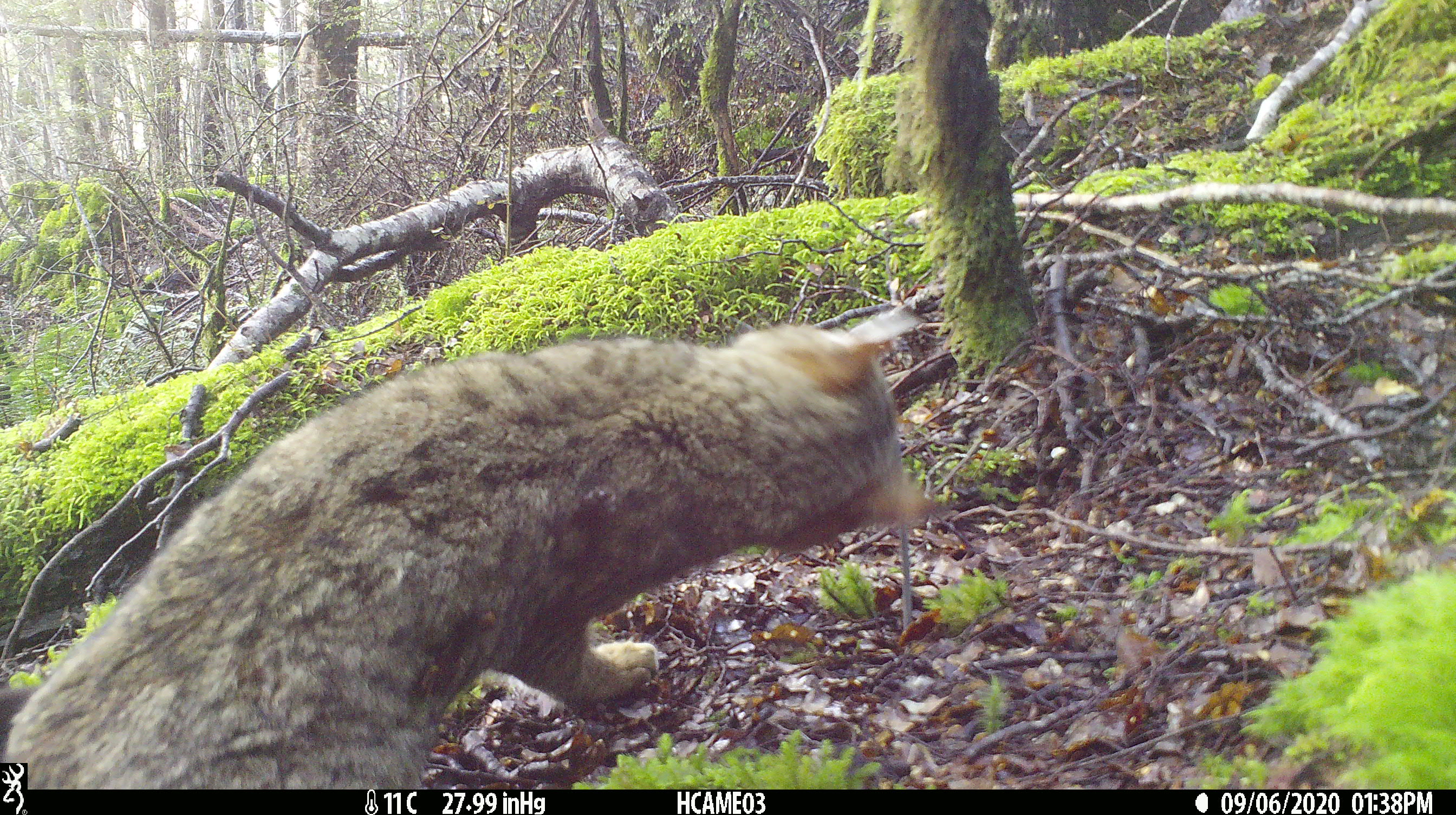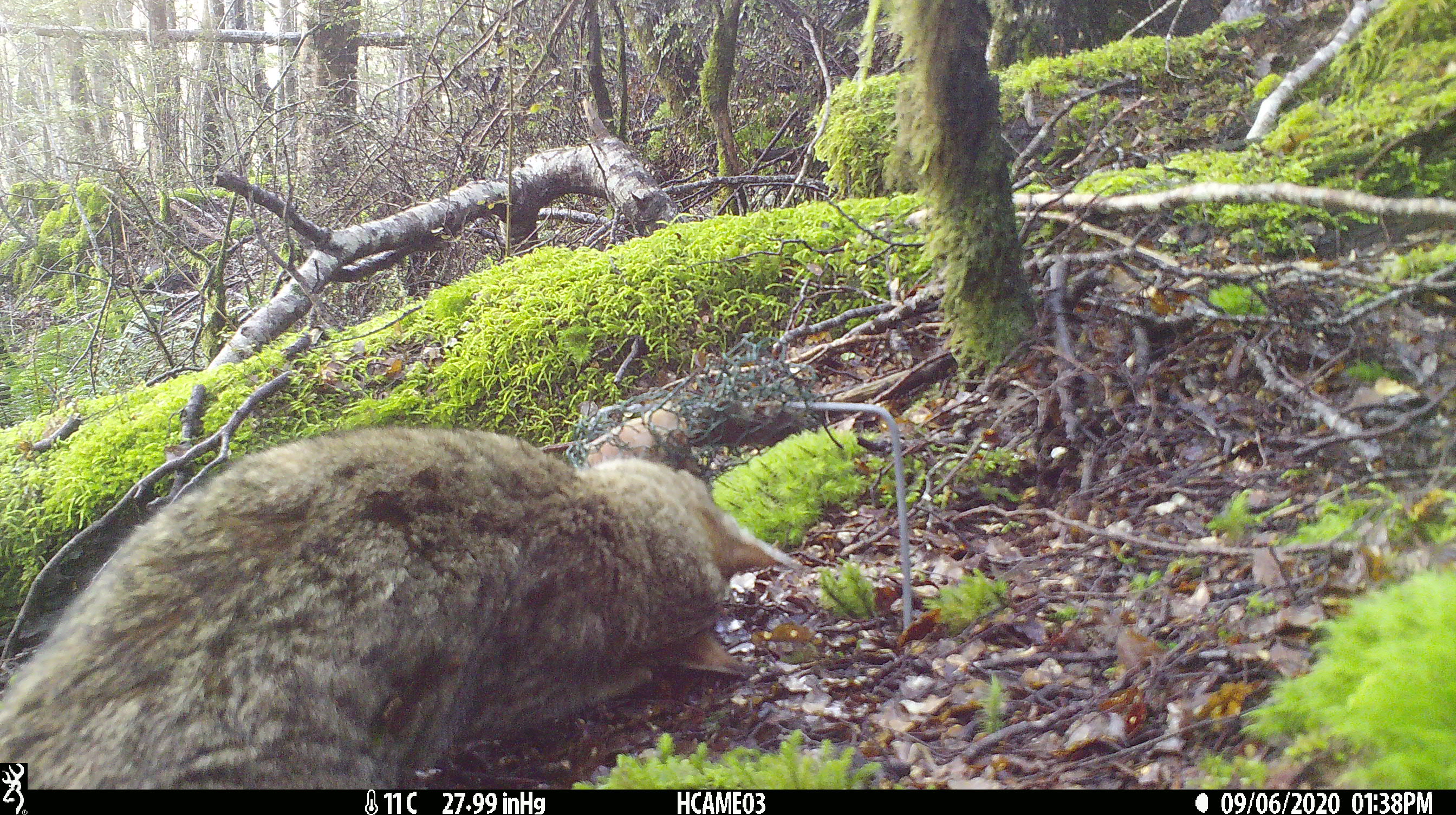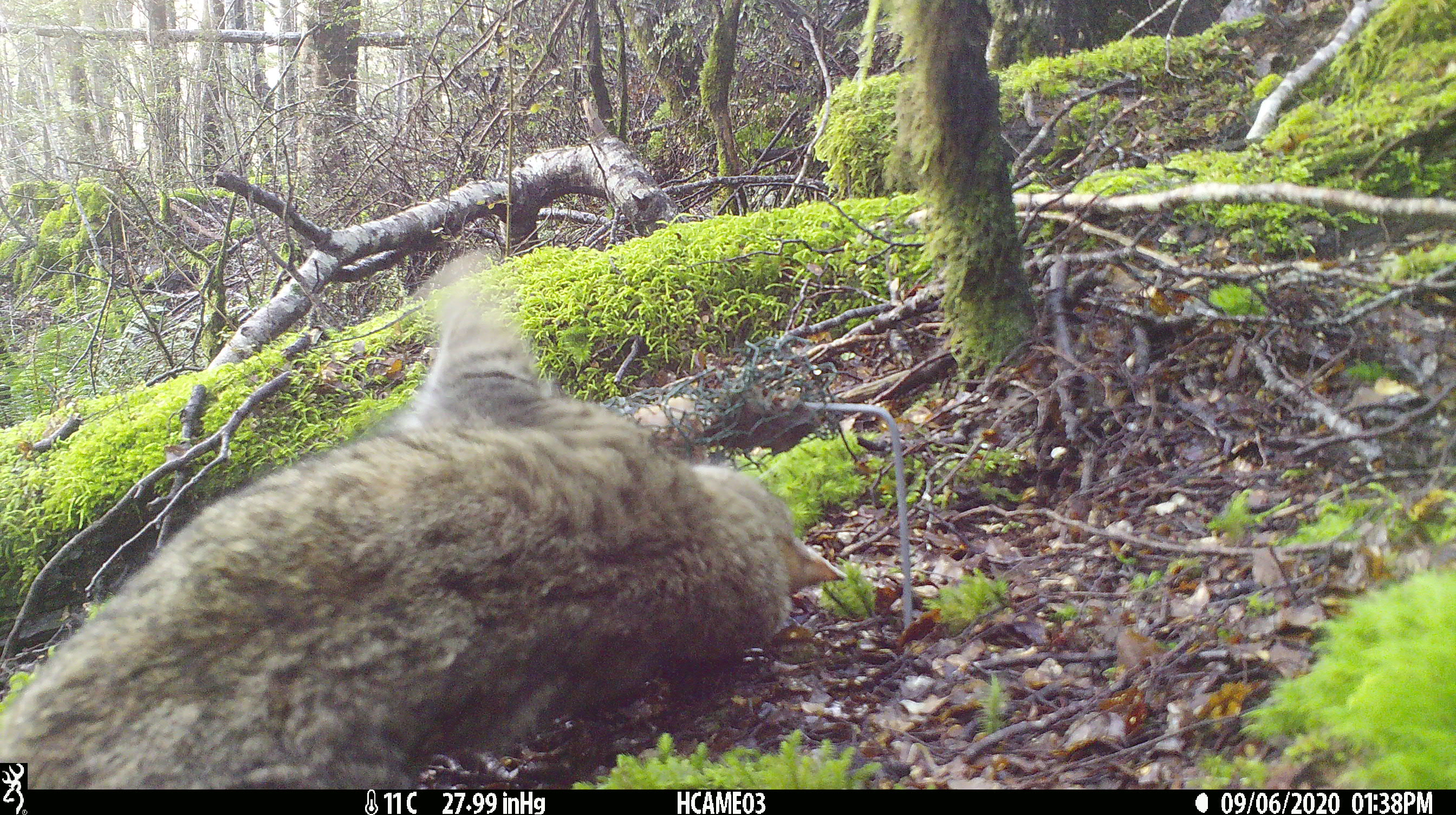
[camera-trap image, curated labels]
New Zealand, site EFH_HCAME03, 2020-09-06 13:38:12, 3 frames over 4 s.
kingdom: Animalia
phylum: Chordata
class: Mammalia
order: Carnivora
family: Felidae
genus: Felis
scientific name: Felis catus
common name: domestic cat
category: cat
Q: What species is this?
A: Cat (domestic cat) (Felis catus).